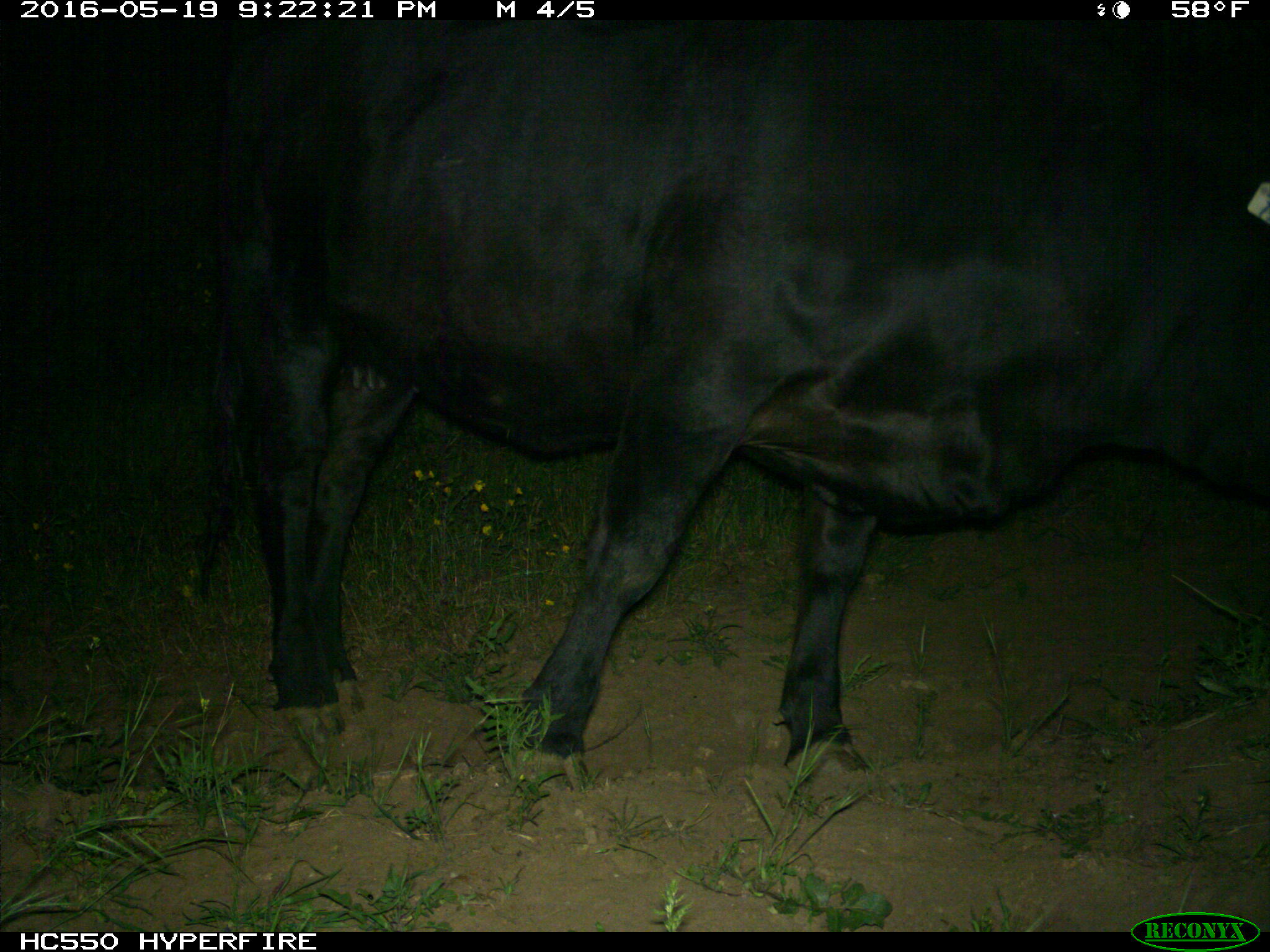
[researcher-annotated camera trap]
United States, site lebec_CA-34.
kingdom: Animalia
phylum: Chordata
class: Mammalia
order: Artiodactyla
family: Bovidae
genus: Bos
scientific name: Bos taurus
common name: domestic cow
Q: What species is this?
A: Bos taurus (domestic cow).